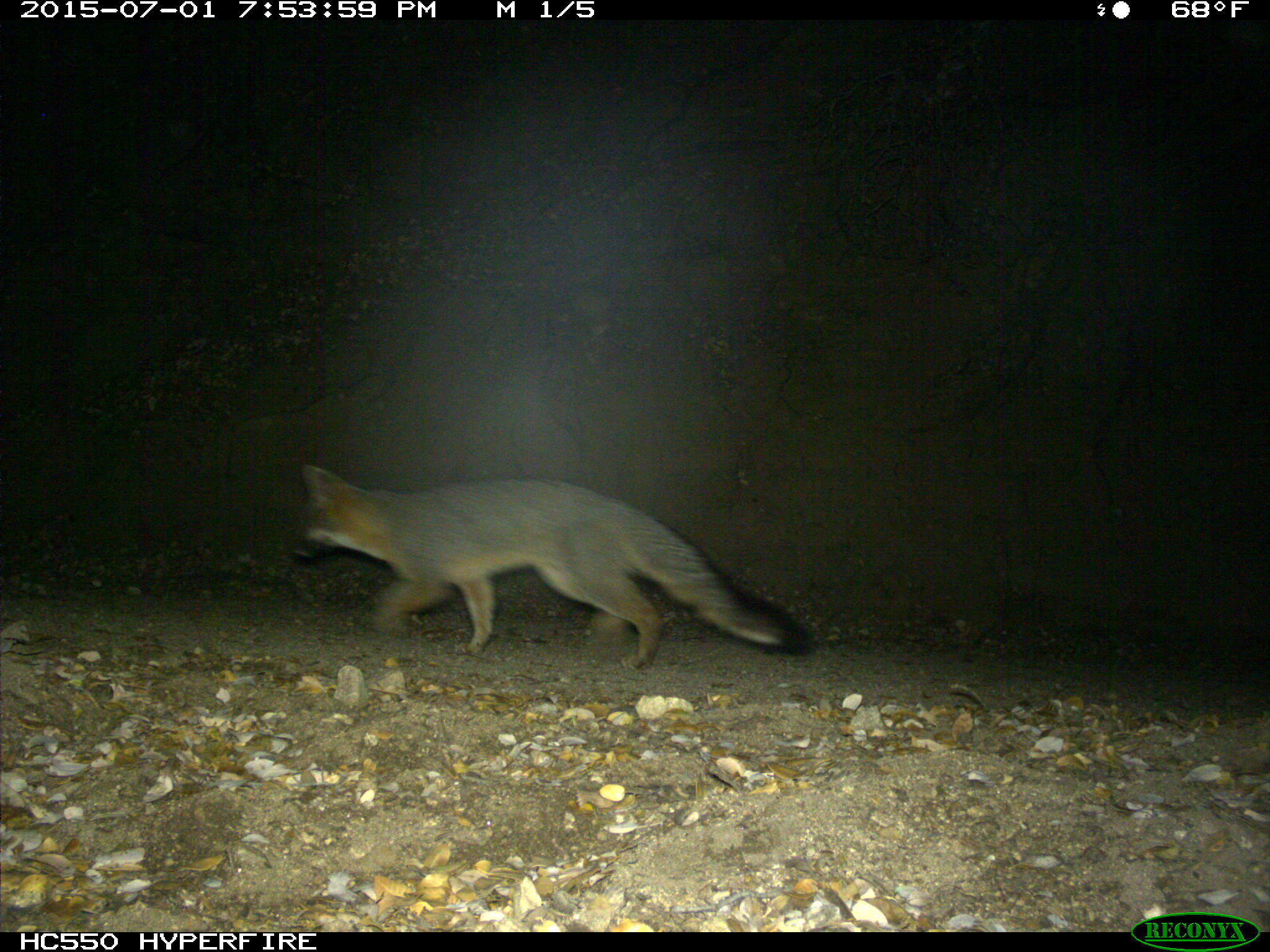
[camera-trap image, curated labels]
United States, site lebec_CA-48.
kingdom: Animalia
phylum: Chordata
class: Mammalia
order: Carnivora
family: Canidae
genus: Urocyon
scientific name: Urocyon cinereoargenteus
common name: gray fox